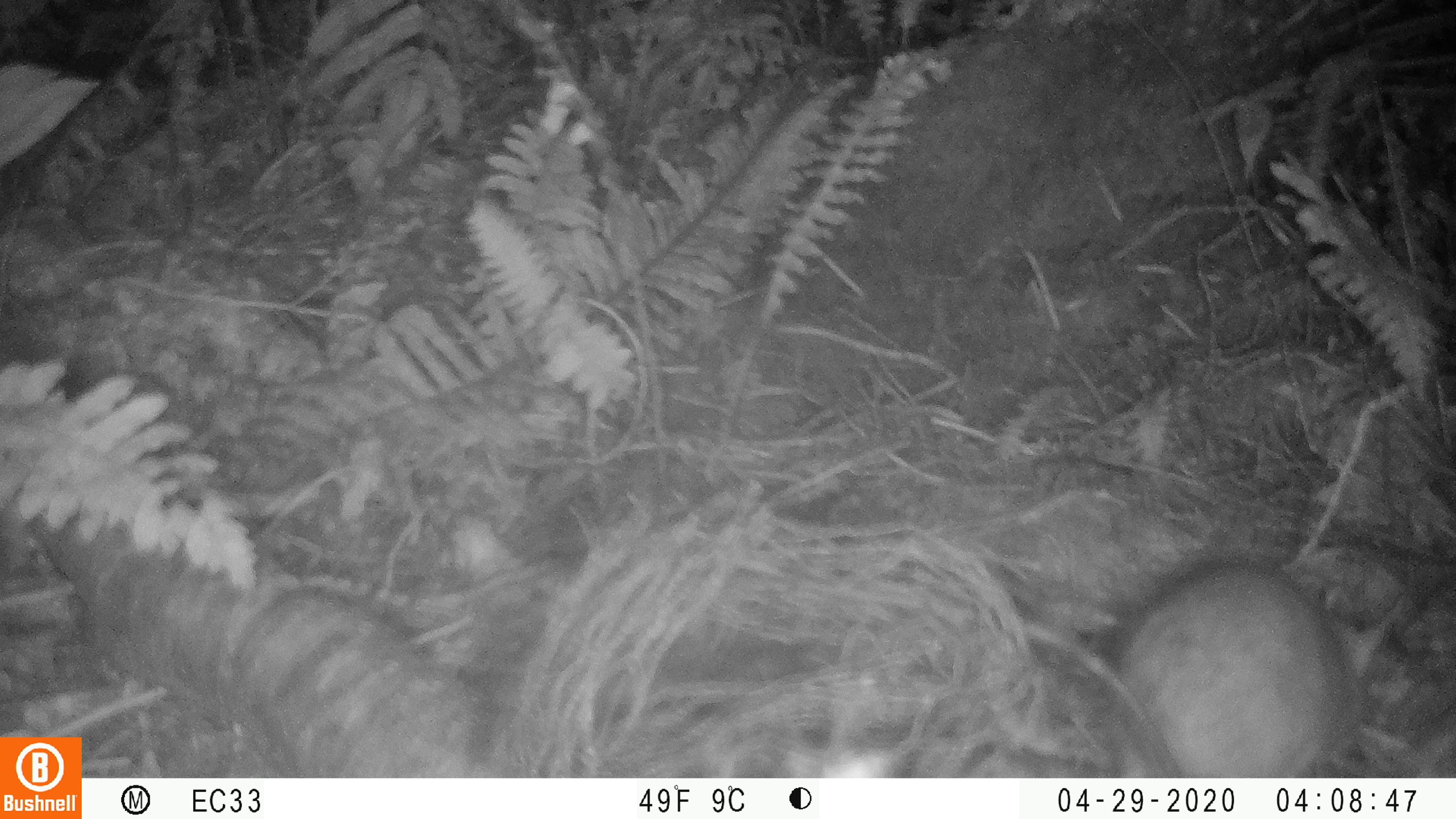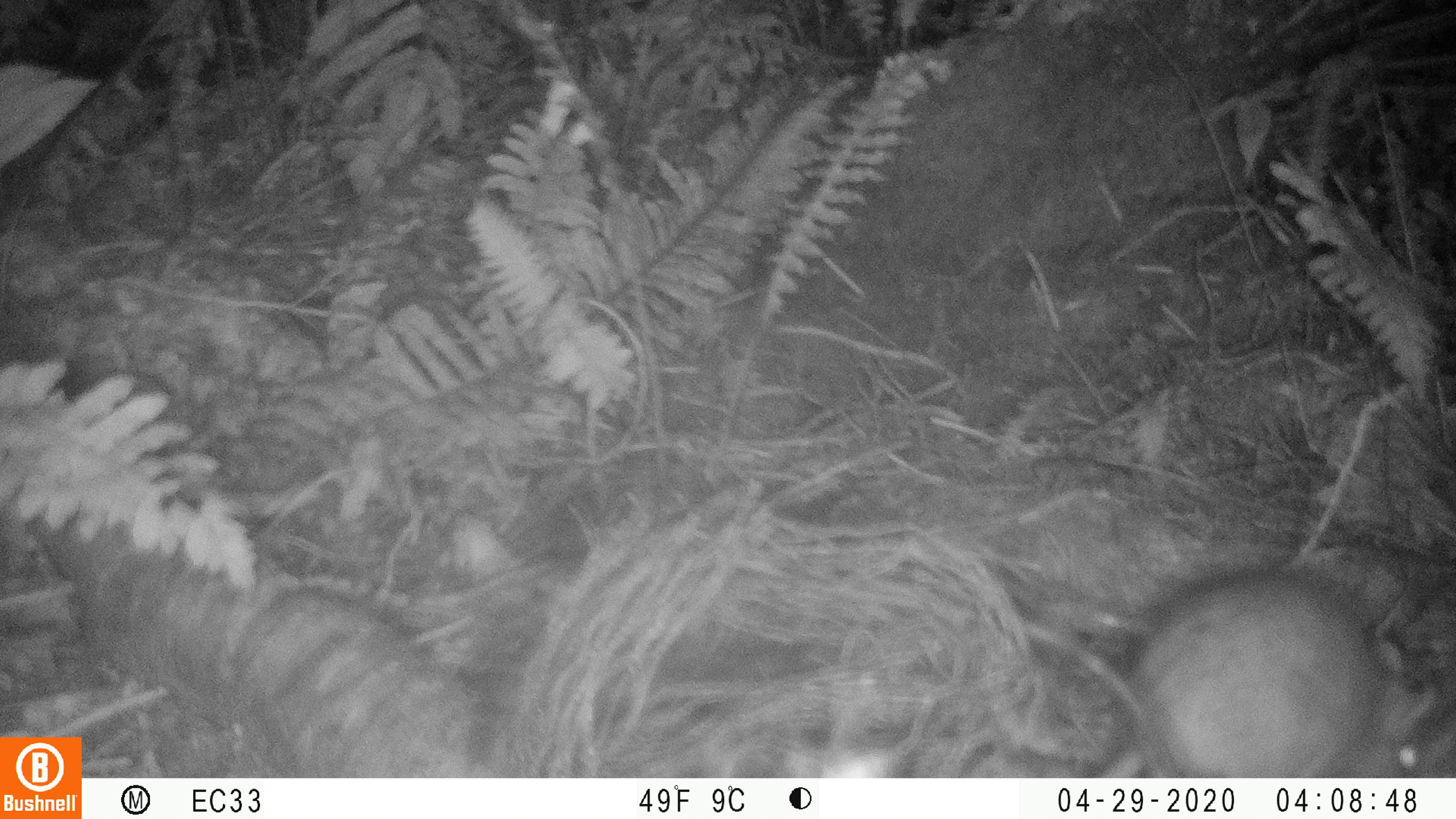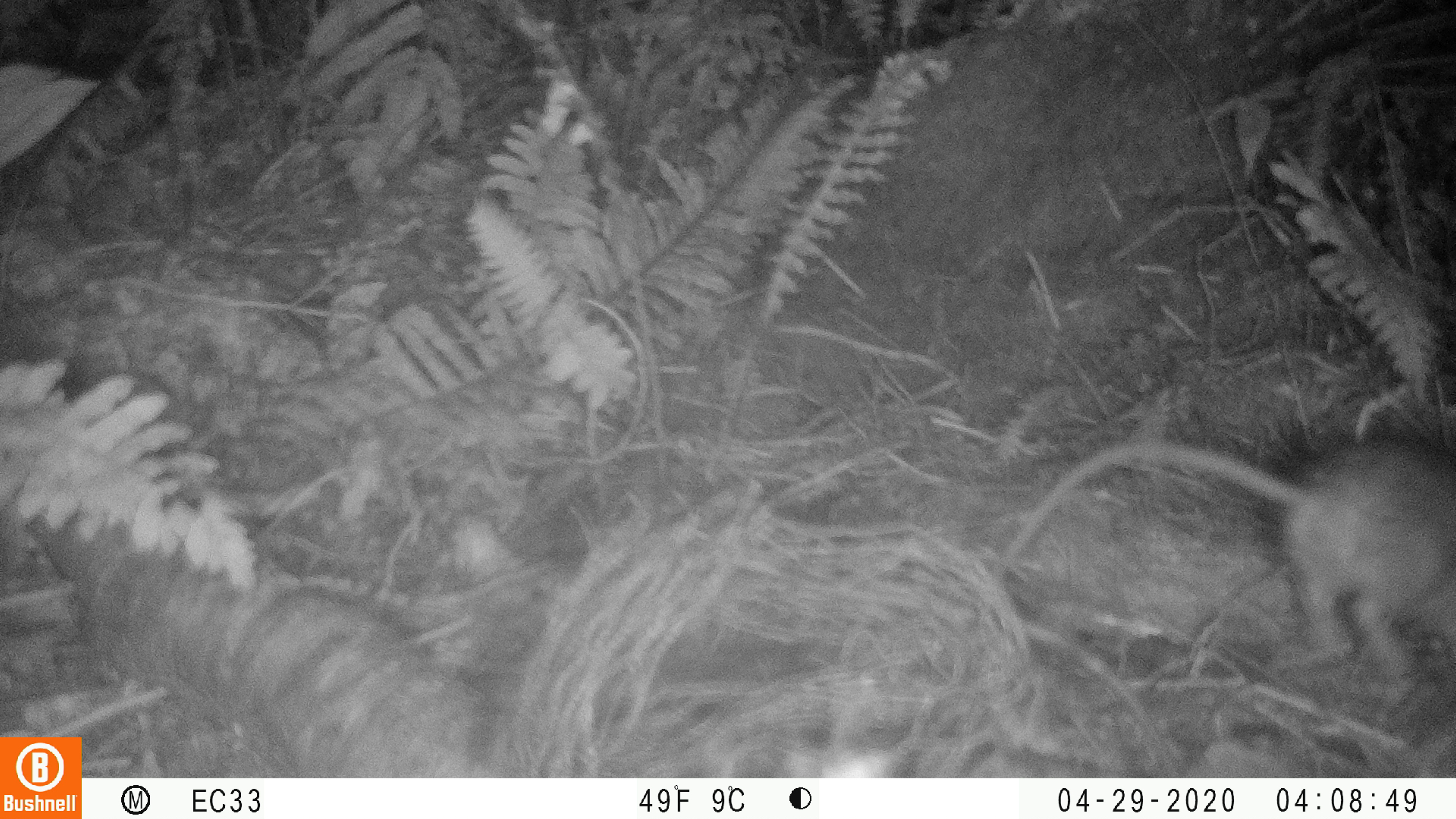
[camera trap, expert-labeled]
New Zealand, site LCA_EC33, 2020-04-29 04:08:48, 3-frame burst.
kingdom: Animalia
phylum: Chordata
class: Mammalia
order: Rodentia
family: Muridae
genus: Rattus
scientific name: Rattus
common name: rat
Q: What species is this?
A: Rat (Rattus).